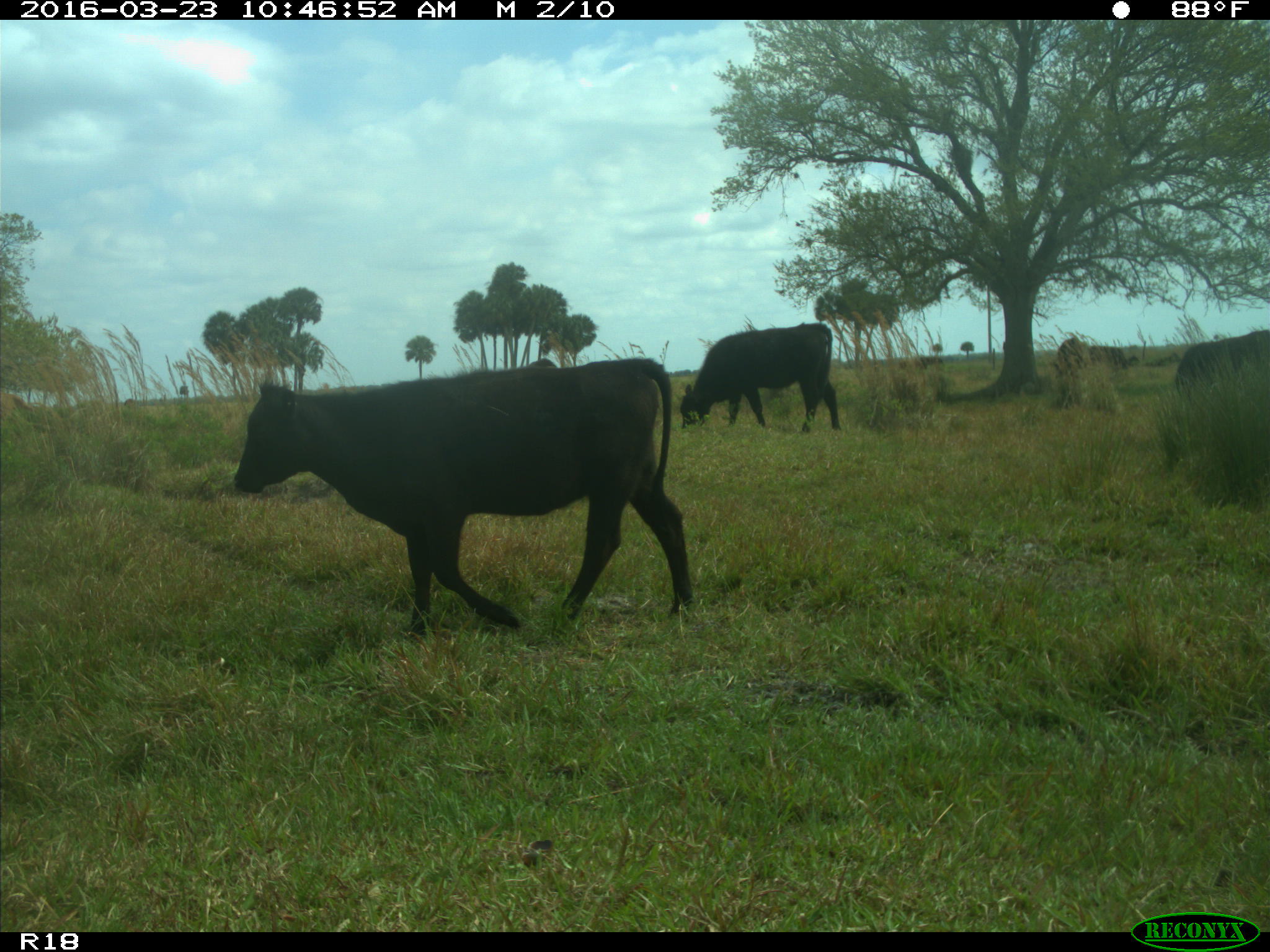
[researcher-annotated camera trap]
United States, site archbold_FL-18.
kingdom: Animalia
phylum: Chordata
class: Mammalia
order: Artiodactyla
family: Bovidae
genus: Bos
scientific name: Bos taurus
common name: domestic cow